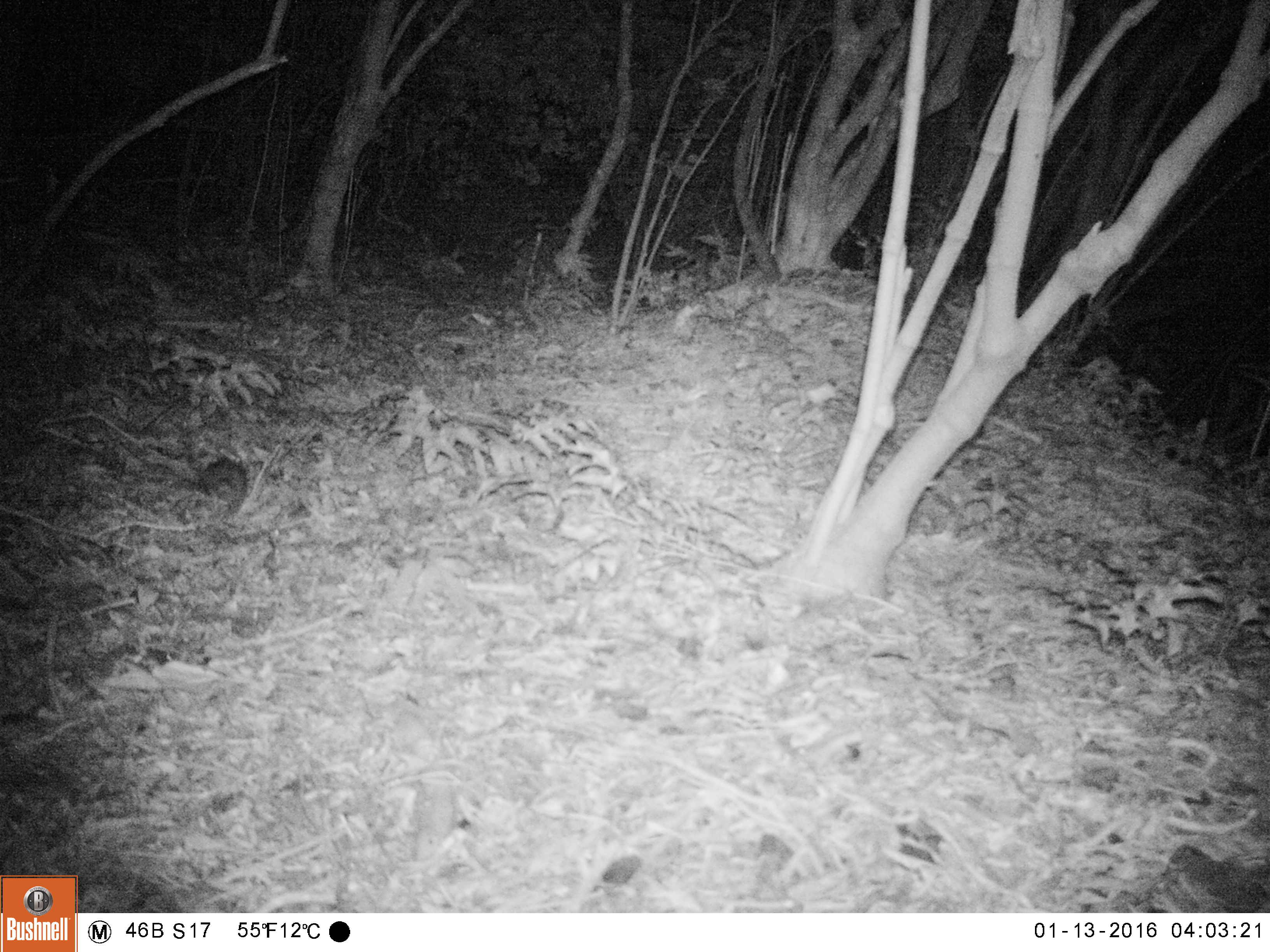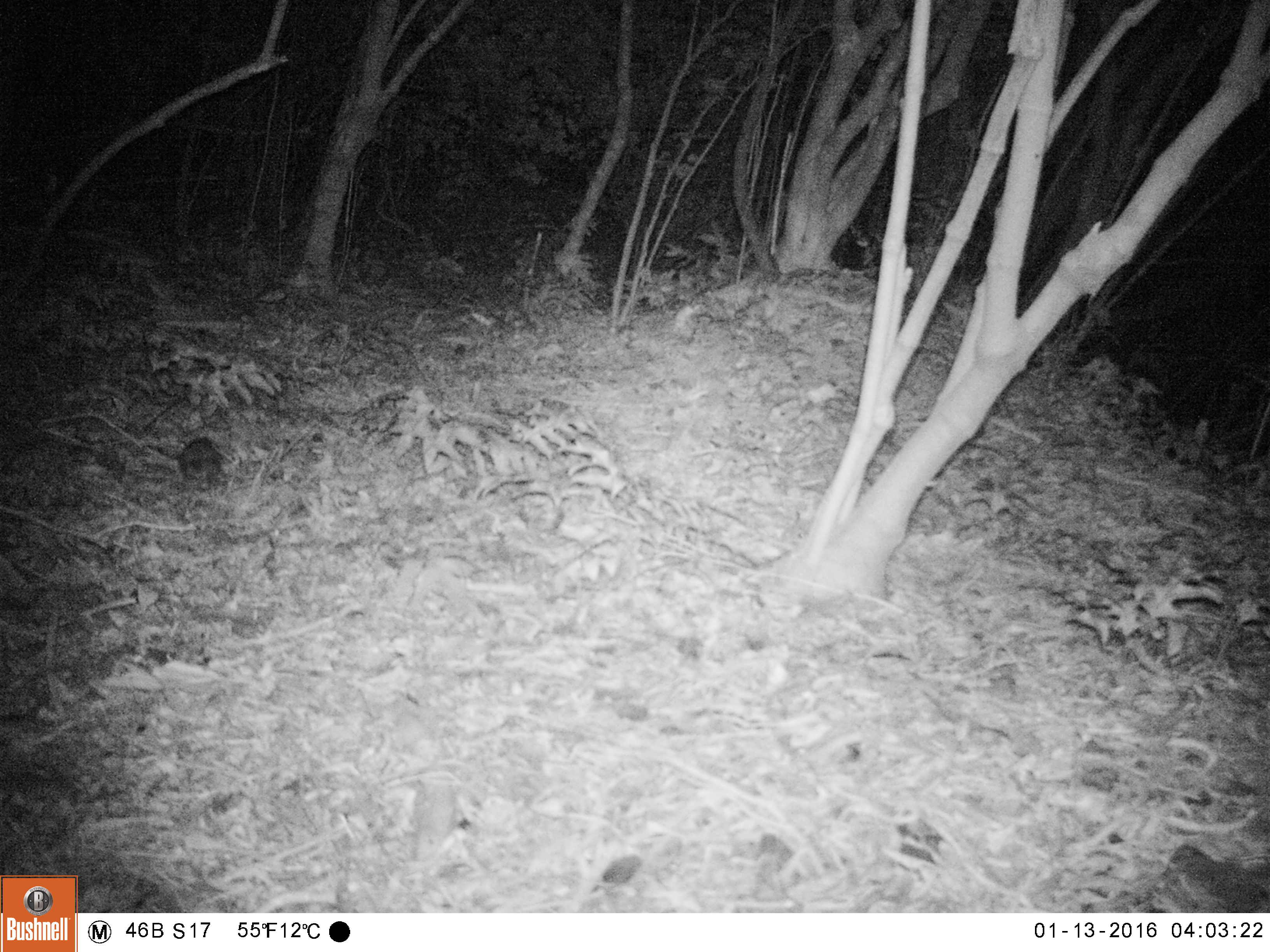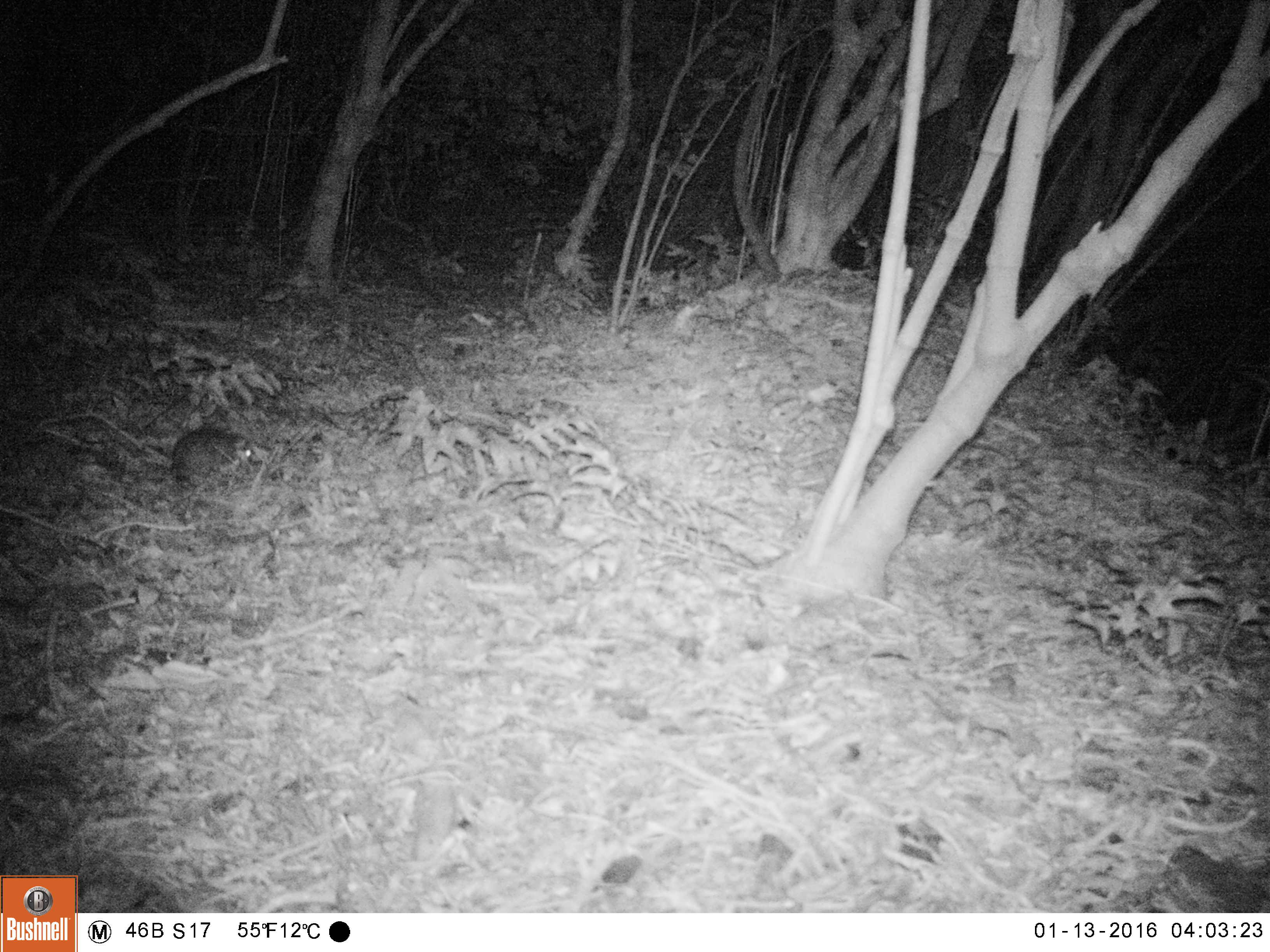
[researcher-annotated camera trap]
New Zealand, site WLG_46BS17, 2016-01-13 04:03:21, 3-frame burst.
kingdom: Animalia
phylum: Chordata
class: Mammalia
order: Rodentia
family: Muridae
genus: Rattus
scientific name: Rattus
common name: rat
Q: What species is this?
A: Rat (Rattus).